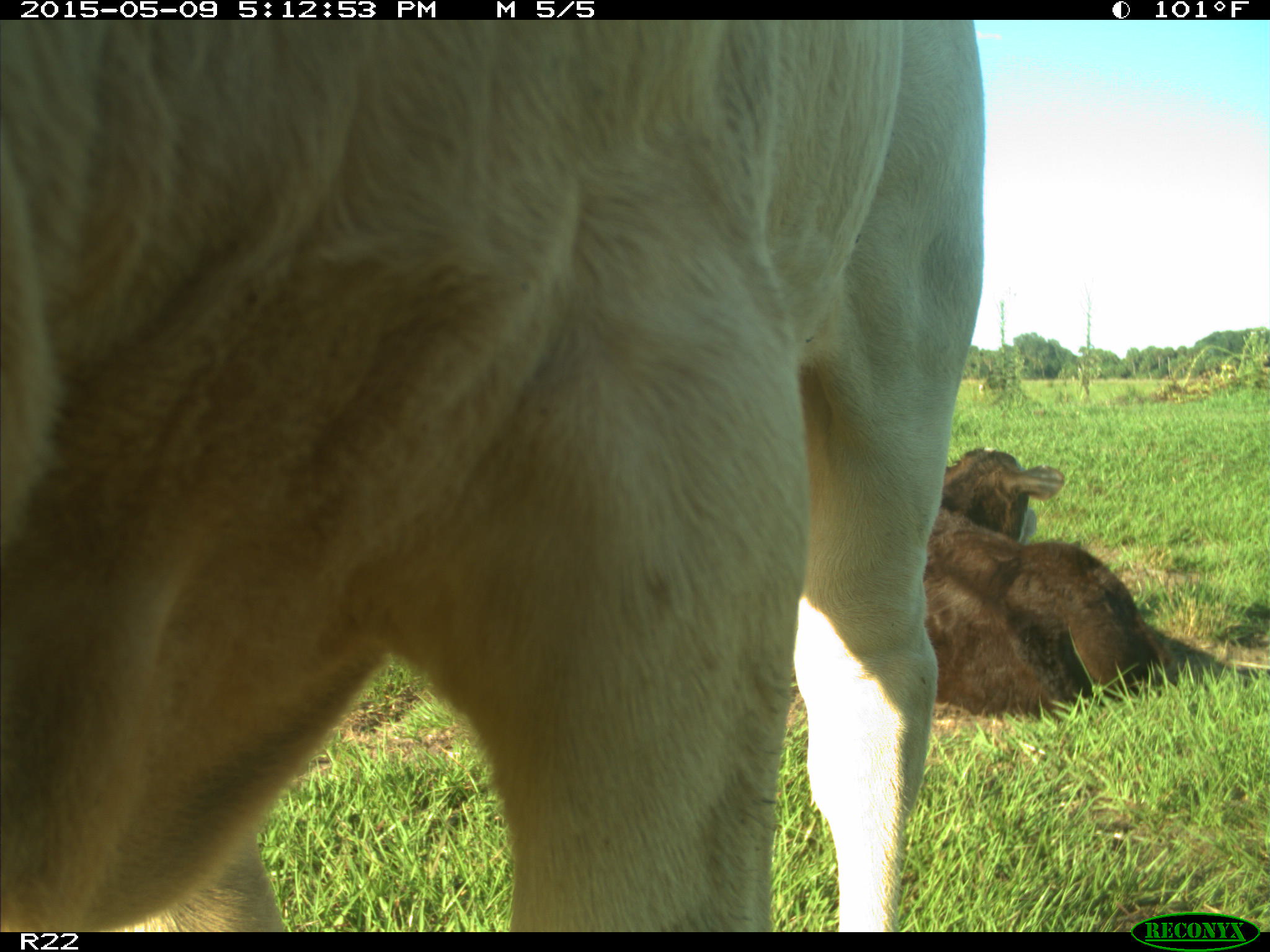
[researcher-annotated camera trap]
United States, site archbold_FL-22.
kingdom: Animalia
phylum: Chordata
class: Mammalia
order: Artiodactyla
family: Bovidae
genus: Bos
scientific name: Bos taurus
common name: domestic cow